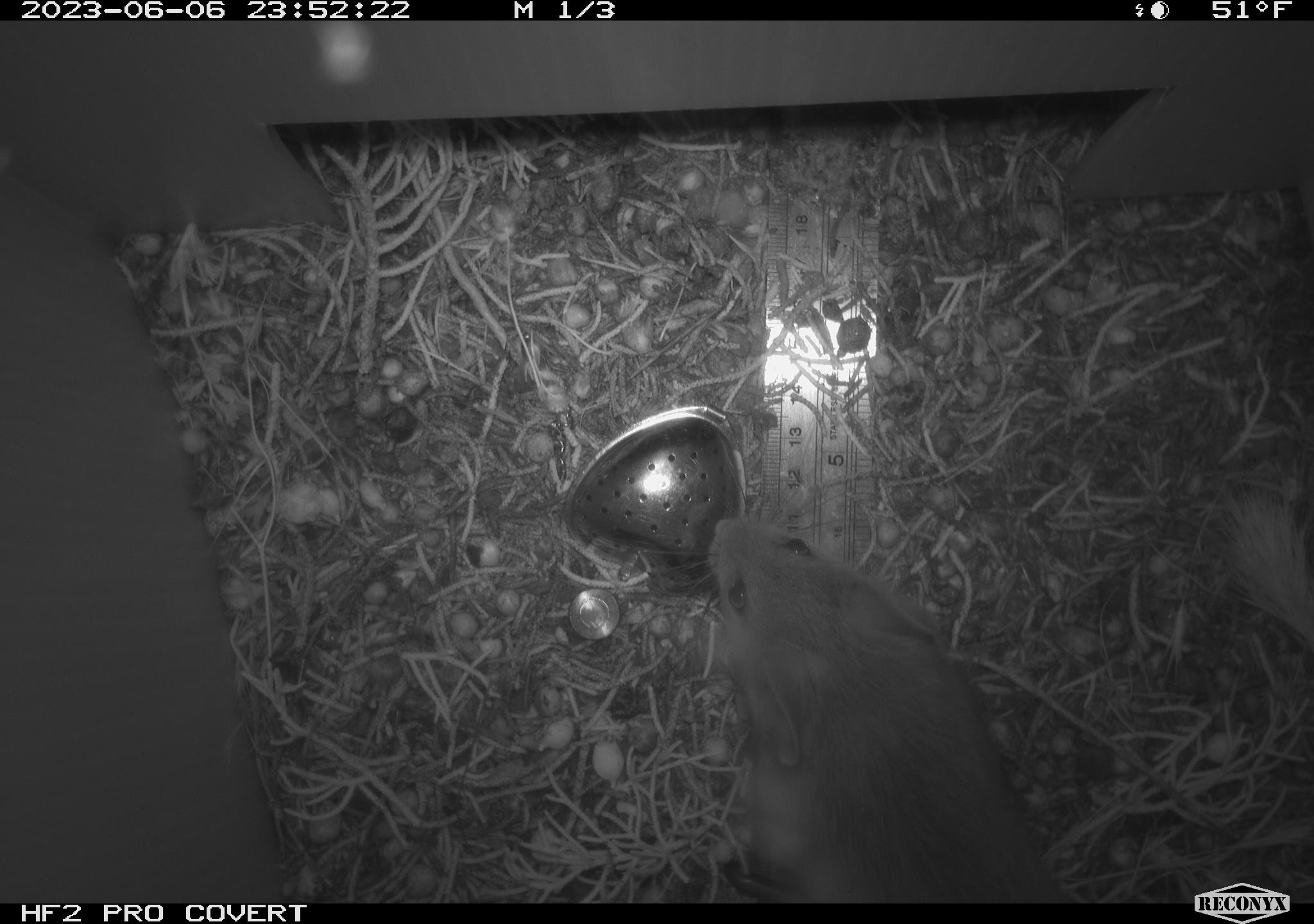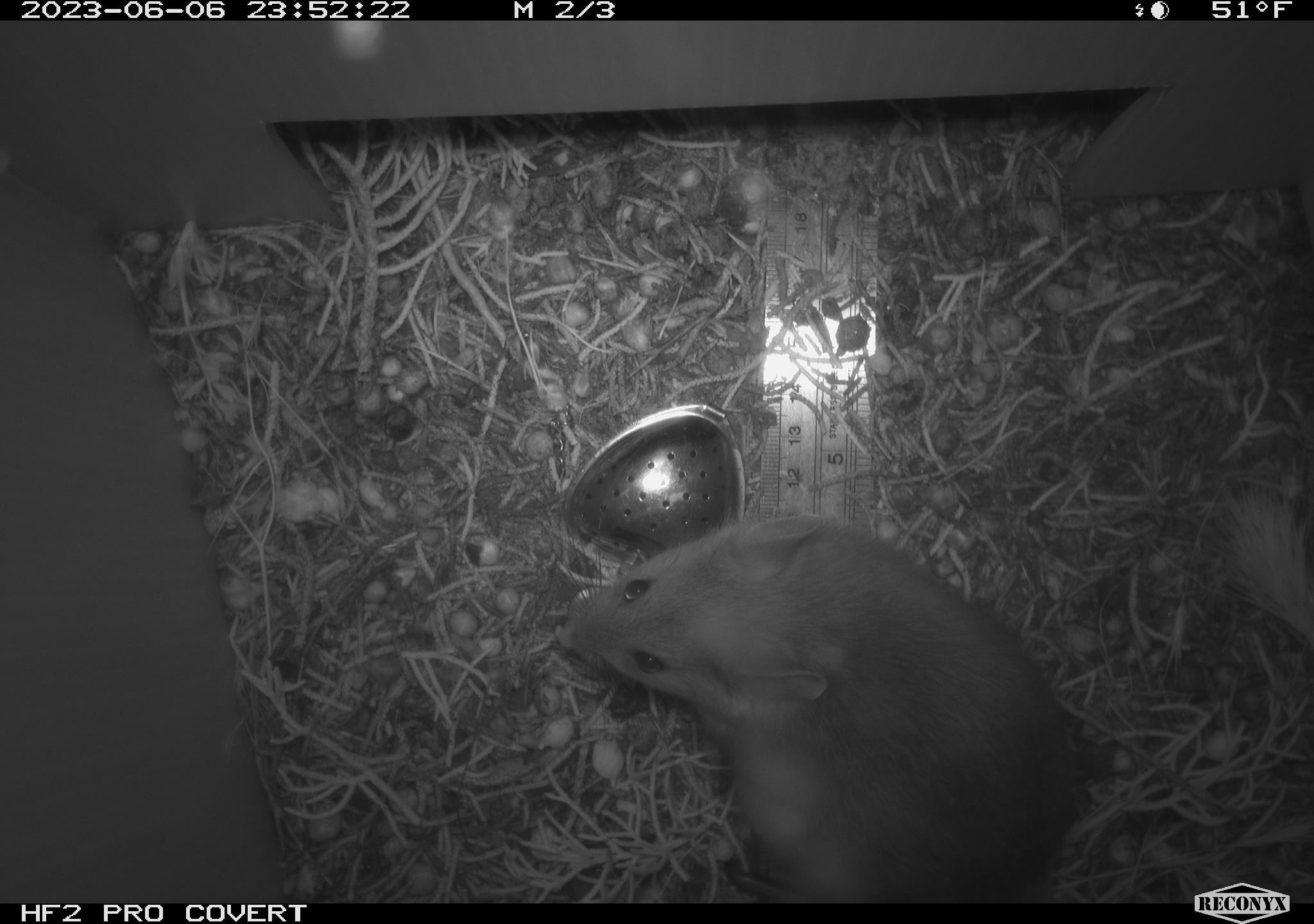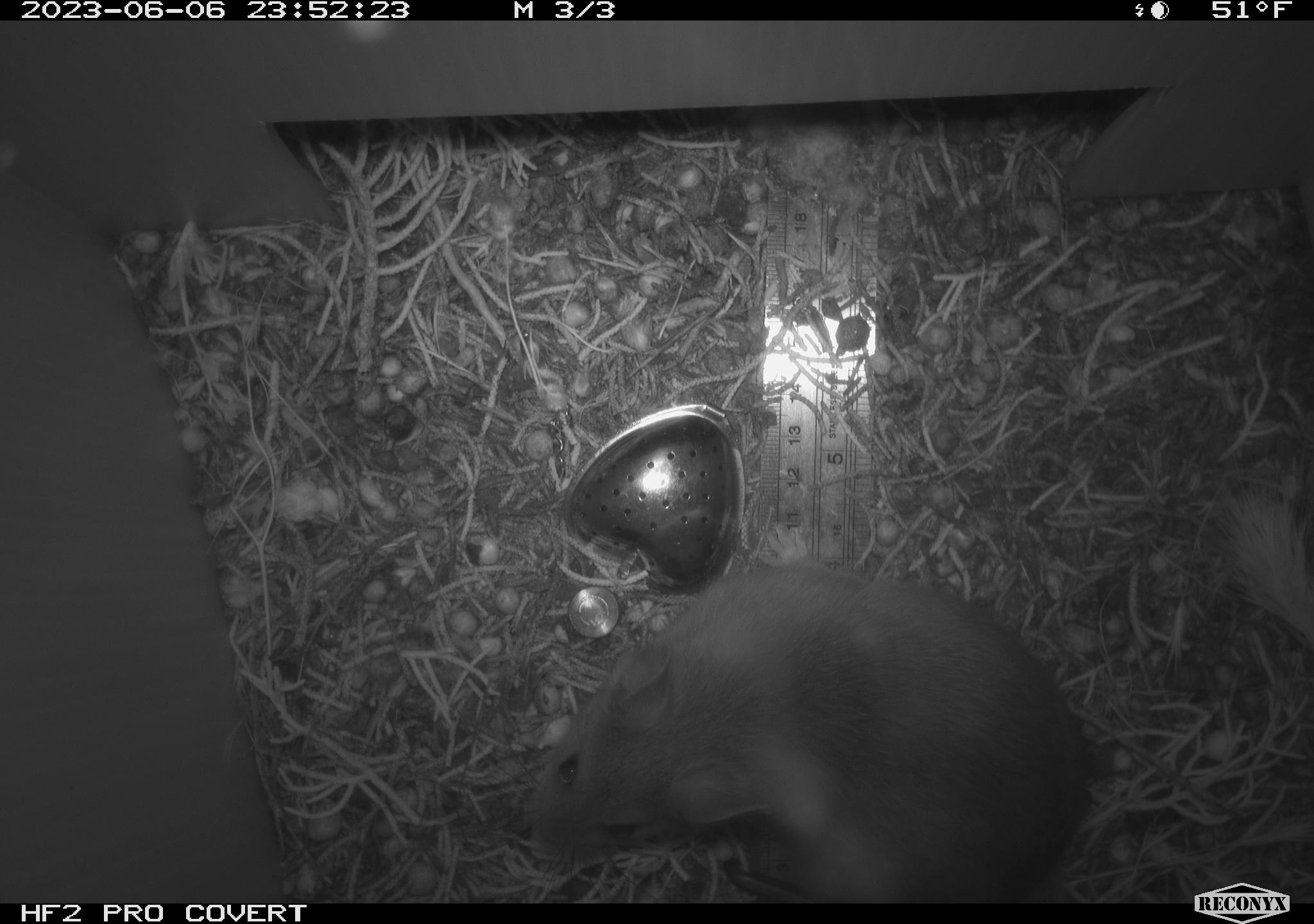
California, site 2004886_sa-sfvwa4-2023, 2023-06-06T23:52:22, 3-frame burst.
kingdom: Animalia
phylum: Chordata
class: Mammalia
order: Rodentia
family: Cricetidae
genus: Neotoma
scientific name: Neotoma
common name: pack rat or woodrat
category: neotoma species